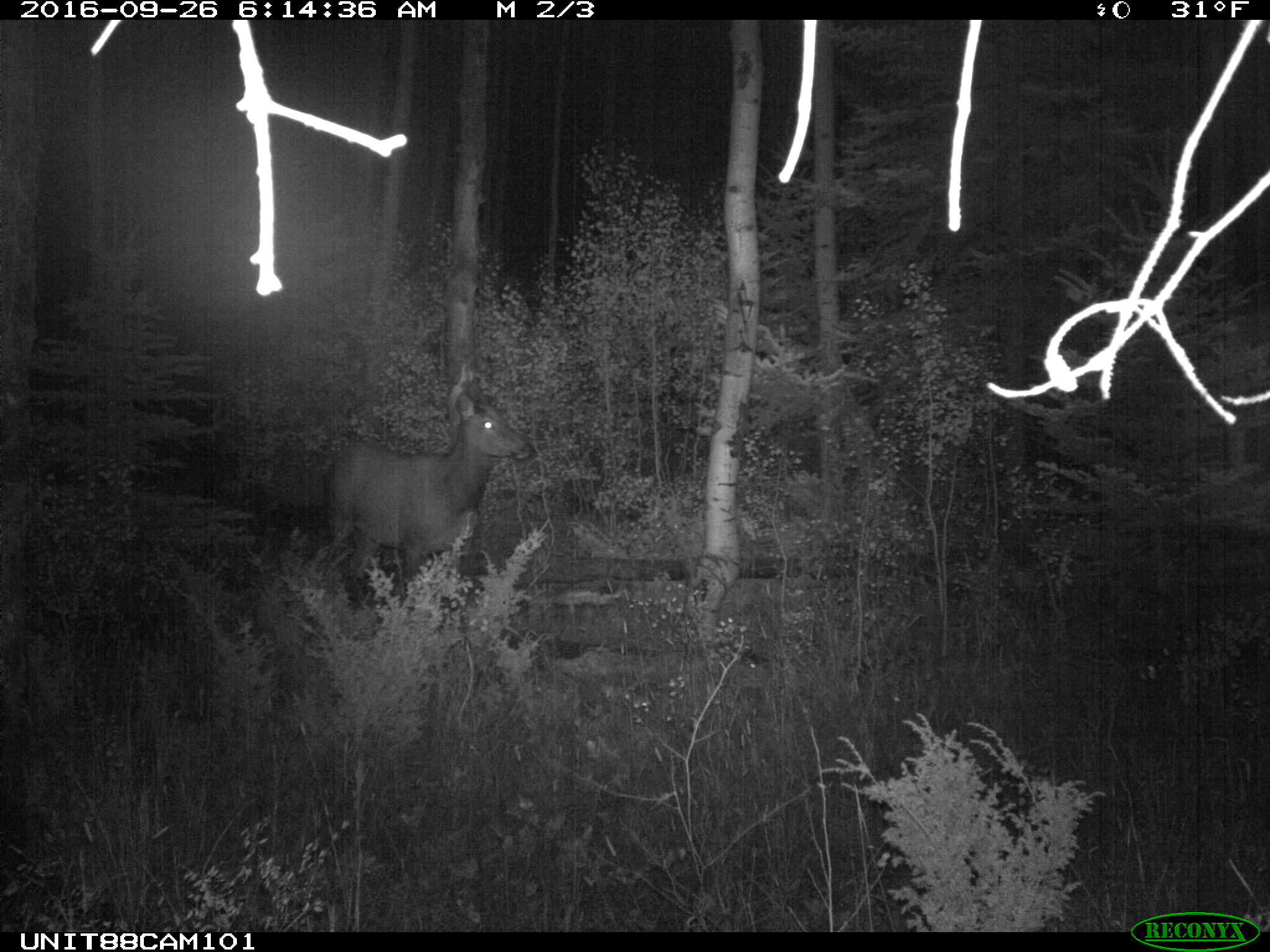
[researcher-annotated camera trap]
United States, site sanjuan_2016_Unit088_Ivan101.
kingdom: Animalia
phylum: Chordata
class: Mammalia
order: Artiodactyla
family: Cervidae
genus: Cervus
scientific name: Cervus elaphus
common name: red deer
Cervus elaphus (red deer).